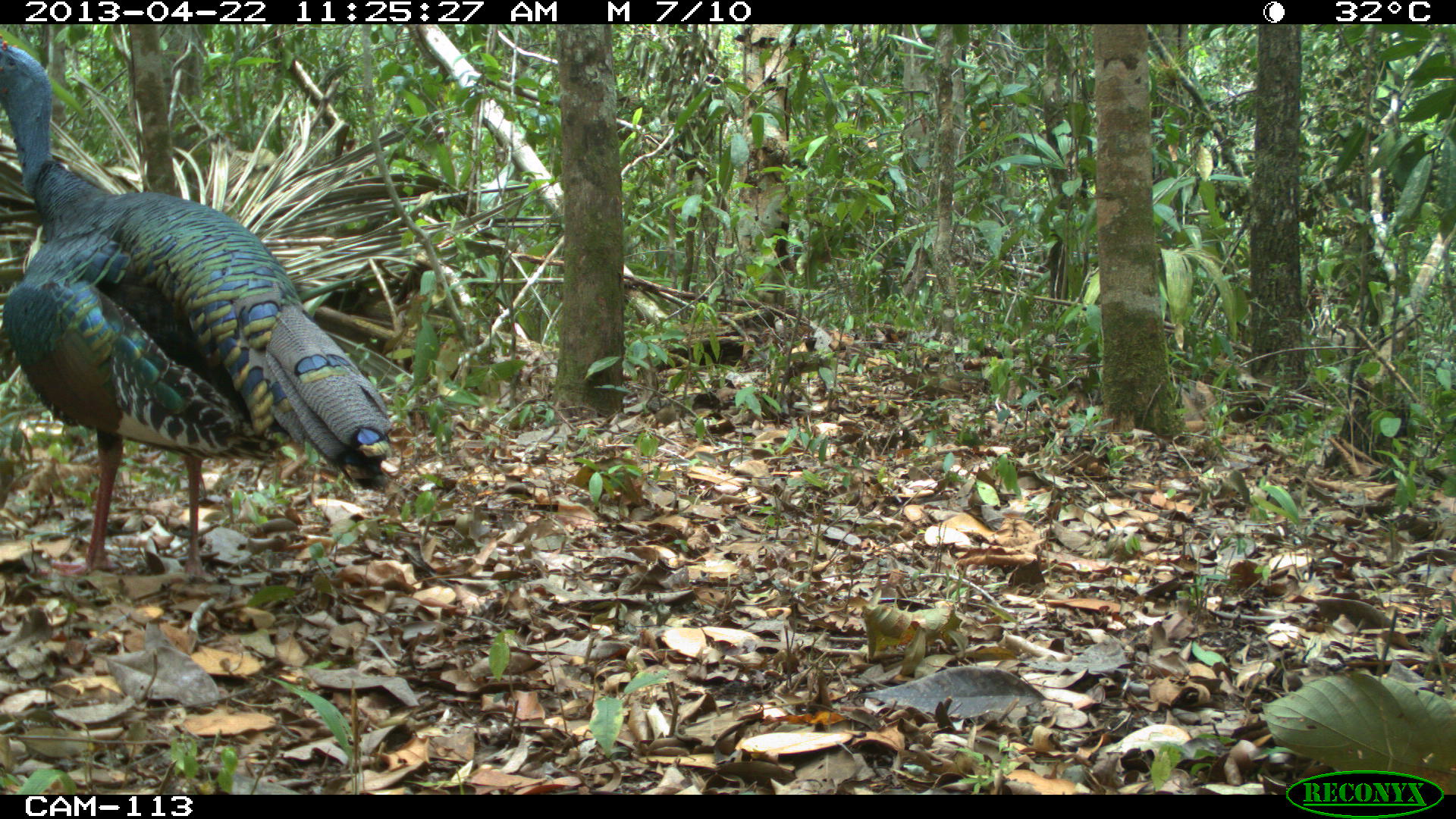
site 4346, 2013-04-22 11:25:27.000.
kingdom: Animalia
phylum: Chordata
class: Aves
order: Galliformes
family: Phasianidae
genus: Meleagris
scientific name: Meleagris ocellata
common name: ocellated turkey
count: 1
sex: male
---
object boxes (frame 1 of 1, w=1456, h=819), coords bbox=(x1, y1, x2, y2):
meleagris ocellata: bbox=(0, 33, 395, 585)